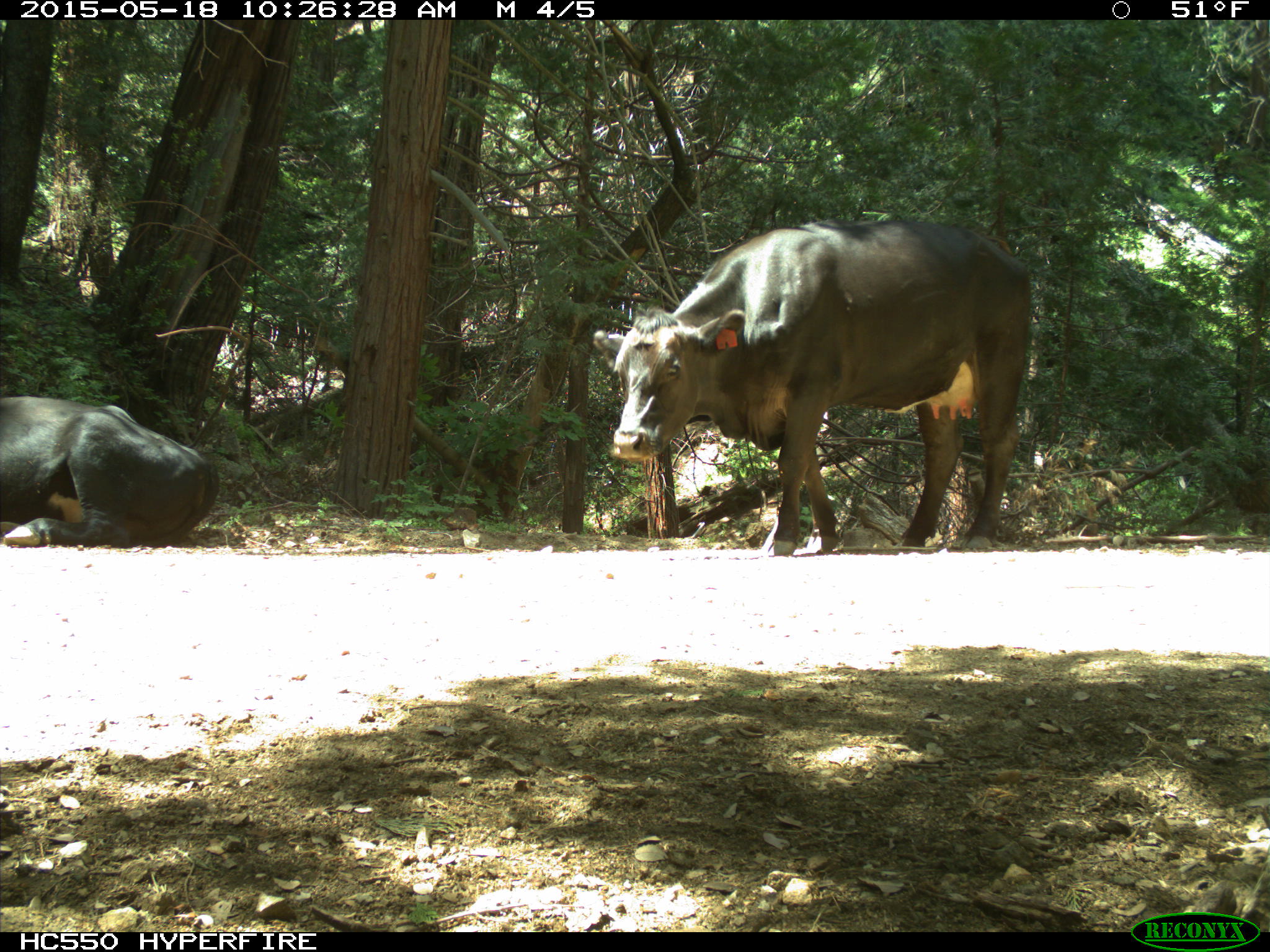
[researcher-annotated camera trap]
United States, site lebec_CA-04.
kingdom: Animalia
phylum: Chordata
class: Mammalia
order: Artiodactyla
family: Bovidae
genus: Bos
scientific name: Bos taurus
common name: domestic cow